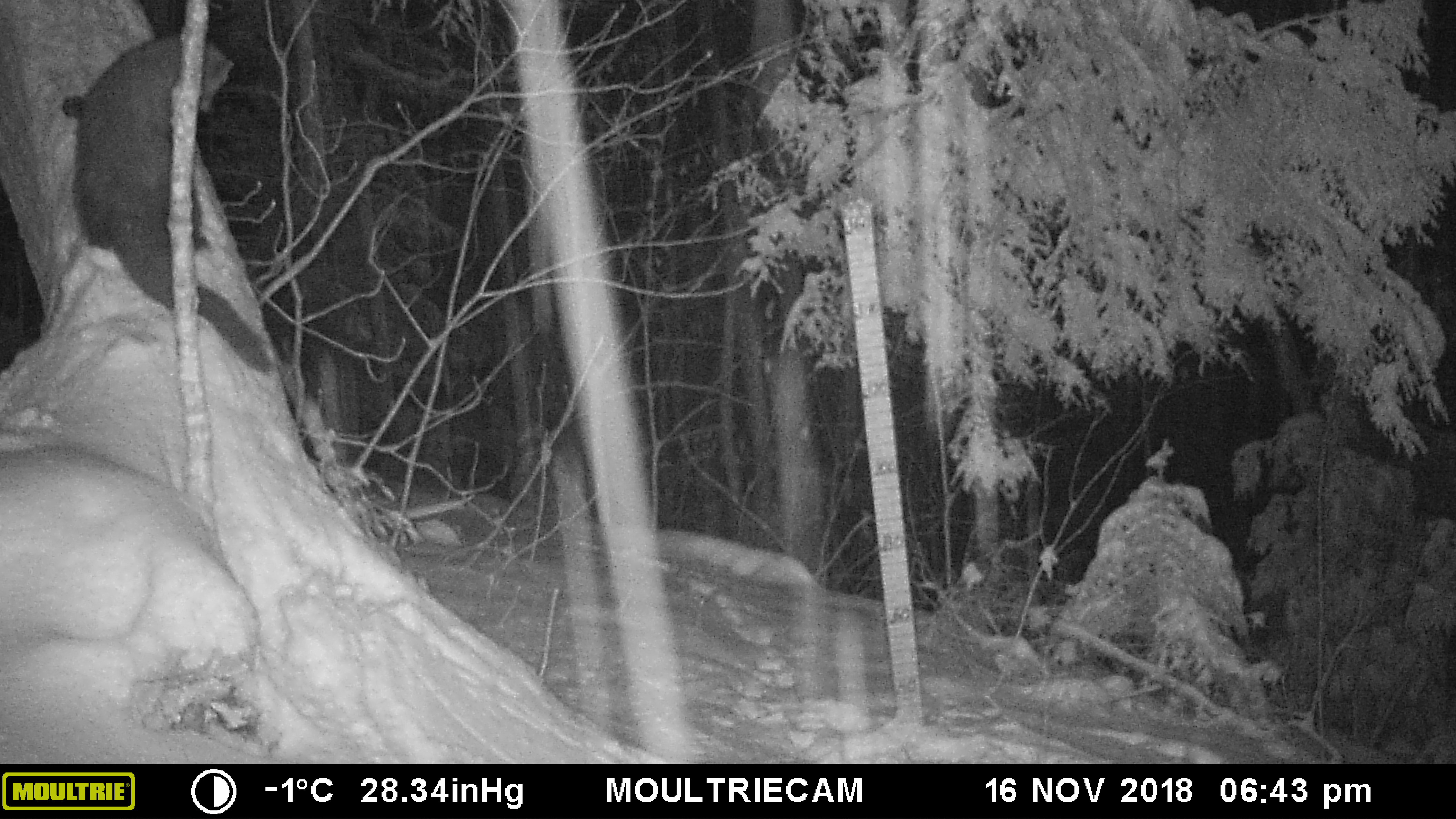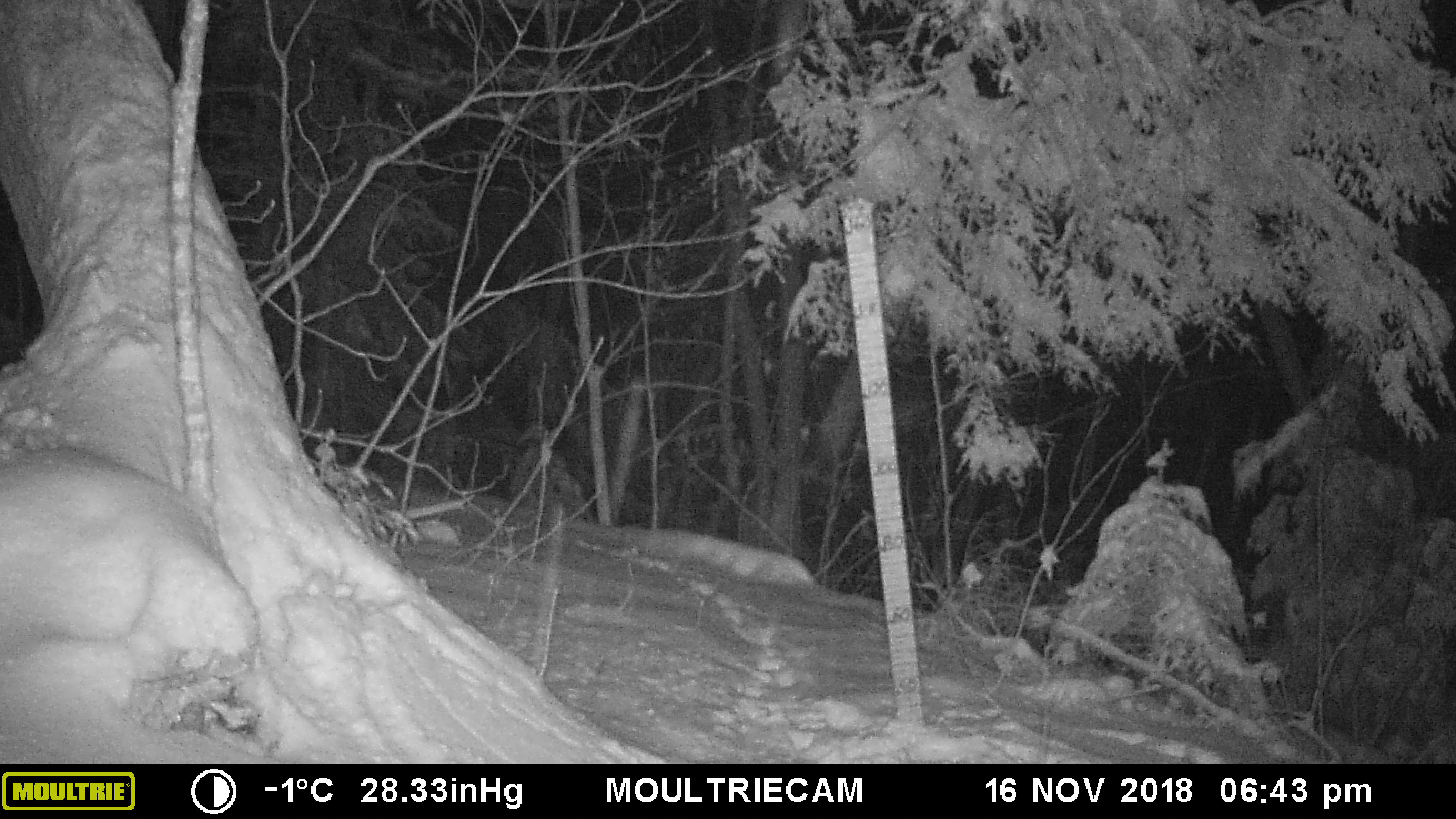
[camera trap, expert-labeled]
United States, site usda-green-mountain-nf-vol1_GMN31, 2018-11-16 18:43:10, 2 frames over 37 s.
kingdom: Animalia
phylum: Chordata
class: Mammalia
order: Carnivora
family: Mustelidae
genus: Pekania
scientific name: Pekania pennanti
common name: fisher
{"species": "fisher (Pekania pennanti)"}